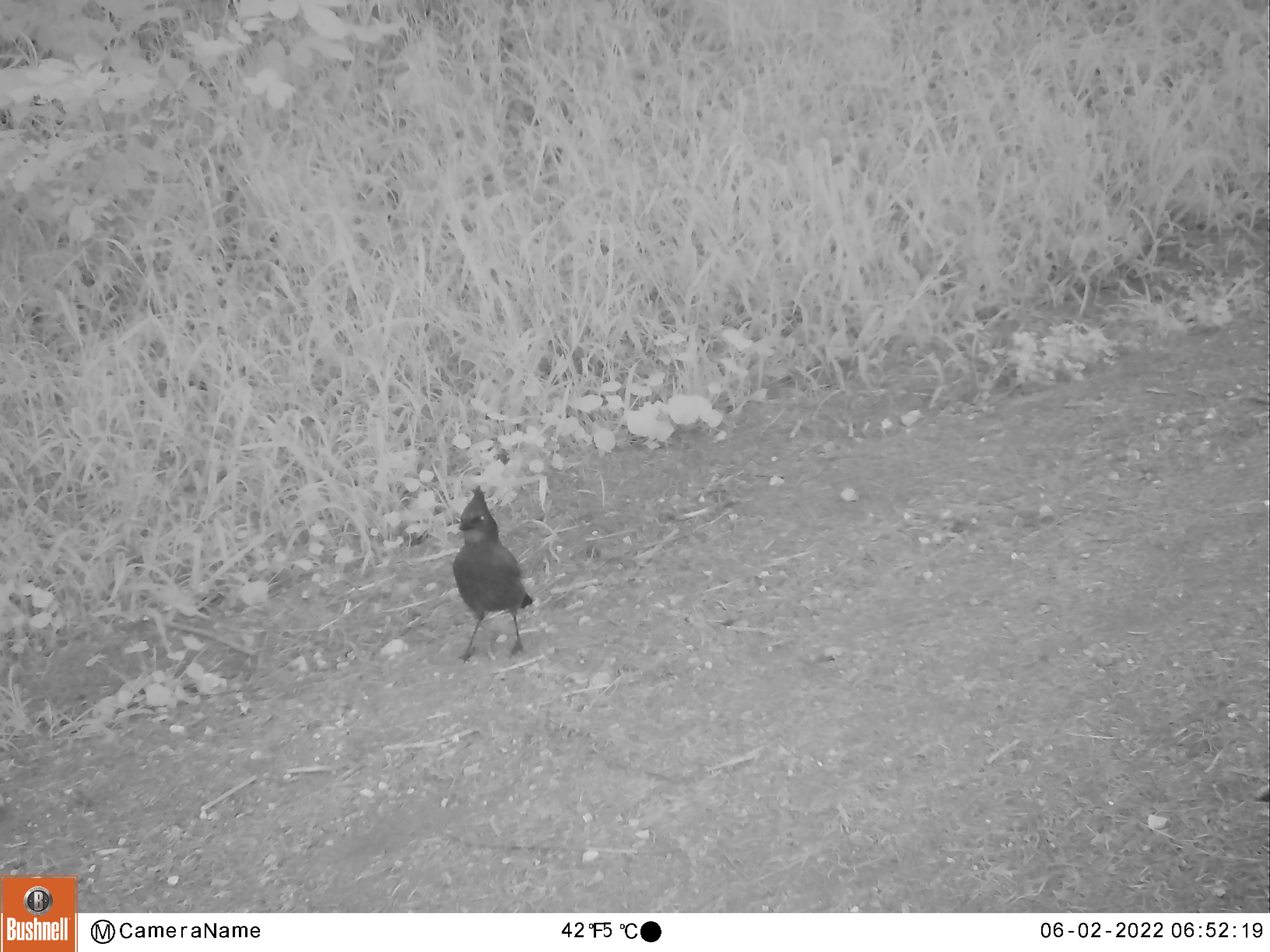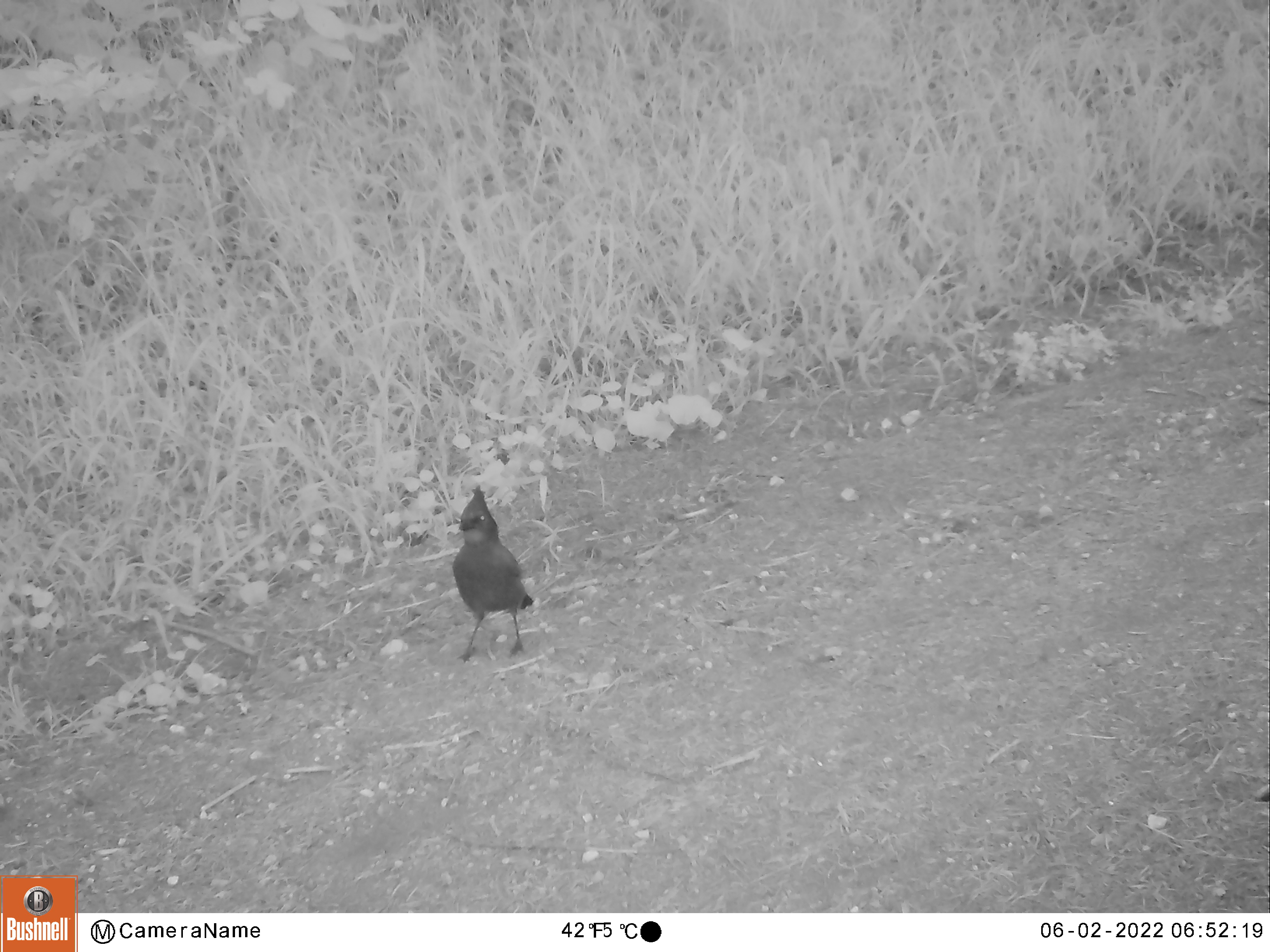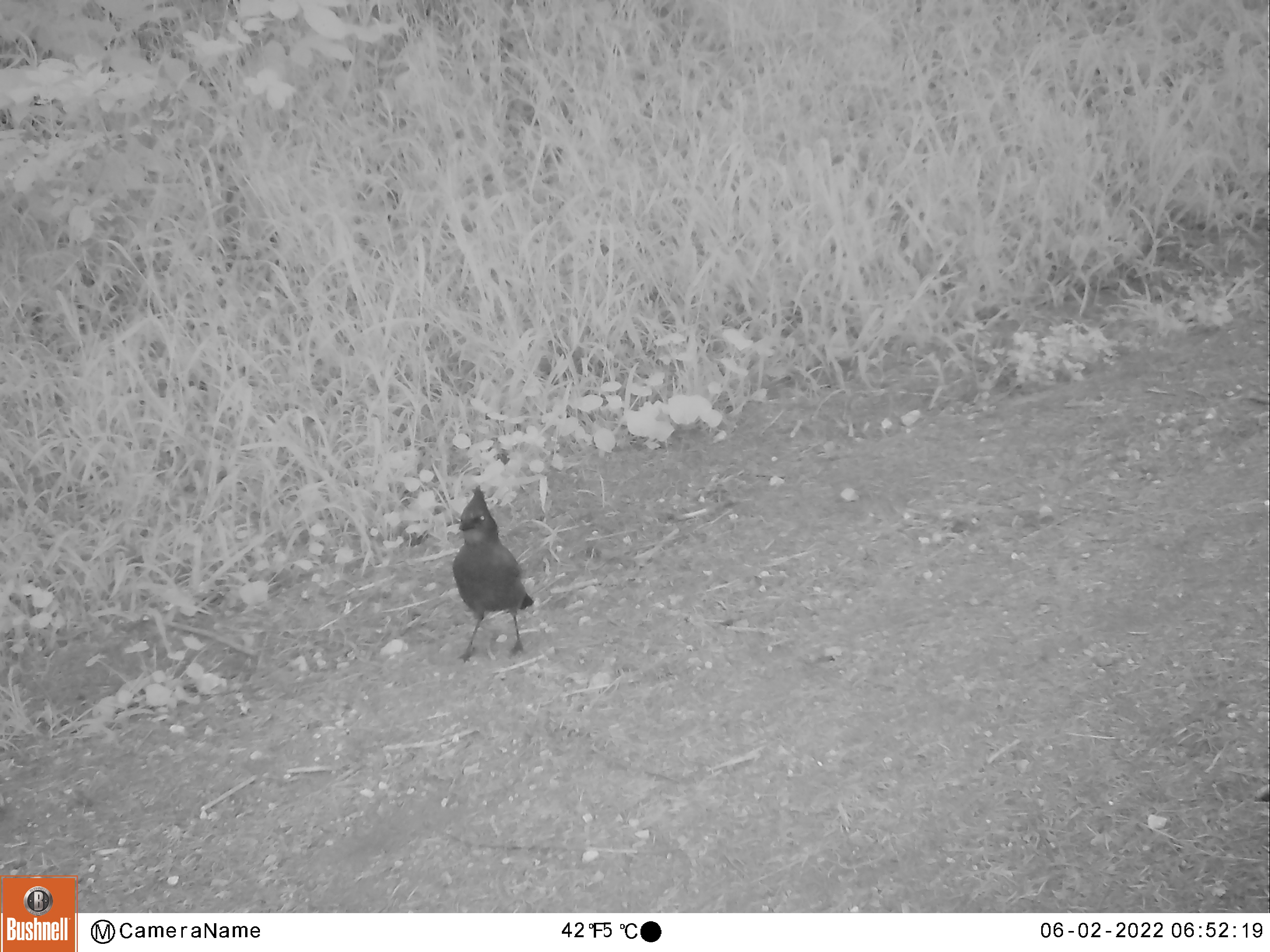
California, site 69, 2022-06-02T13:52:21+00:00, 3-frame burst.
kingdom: Animalia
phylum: Chordata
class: Aves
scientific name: Aves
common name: bird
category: unknown bird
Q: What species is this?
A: Unknown bird (bird) (Aves).